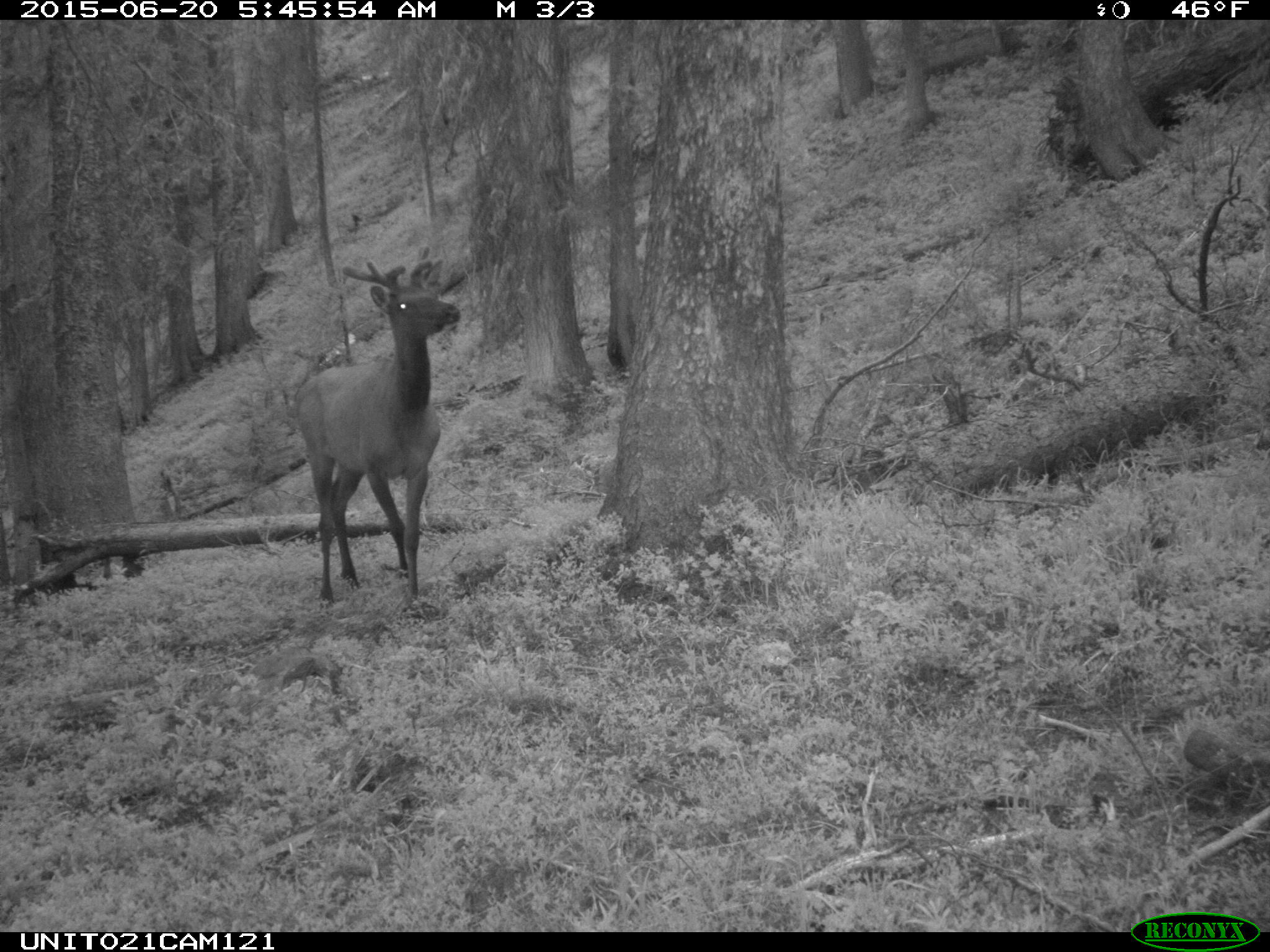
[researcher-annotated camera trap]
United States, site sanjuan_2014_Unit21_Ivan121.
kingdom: Animalia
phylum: Chordata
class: Mammalia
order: Artiodactyla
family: Cervidae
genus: Cervus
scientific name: Cervus elaphus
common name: red deer